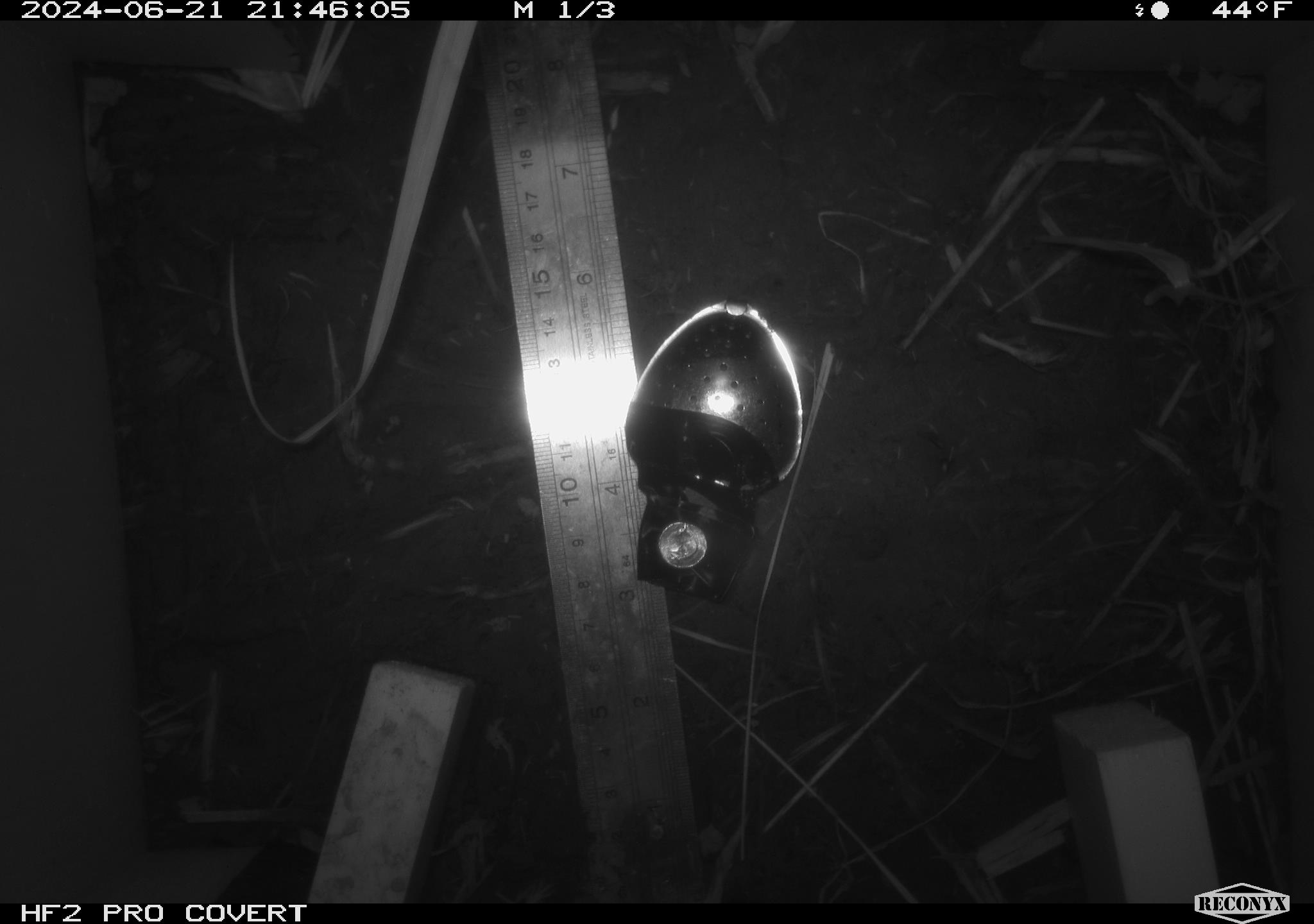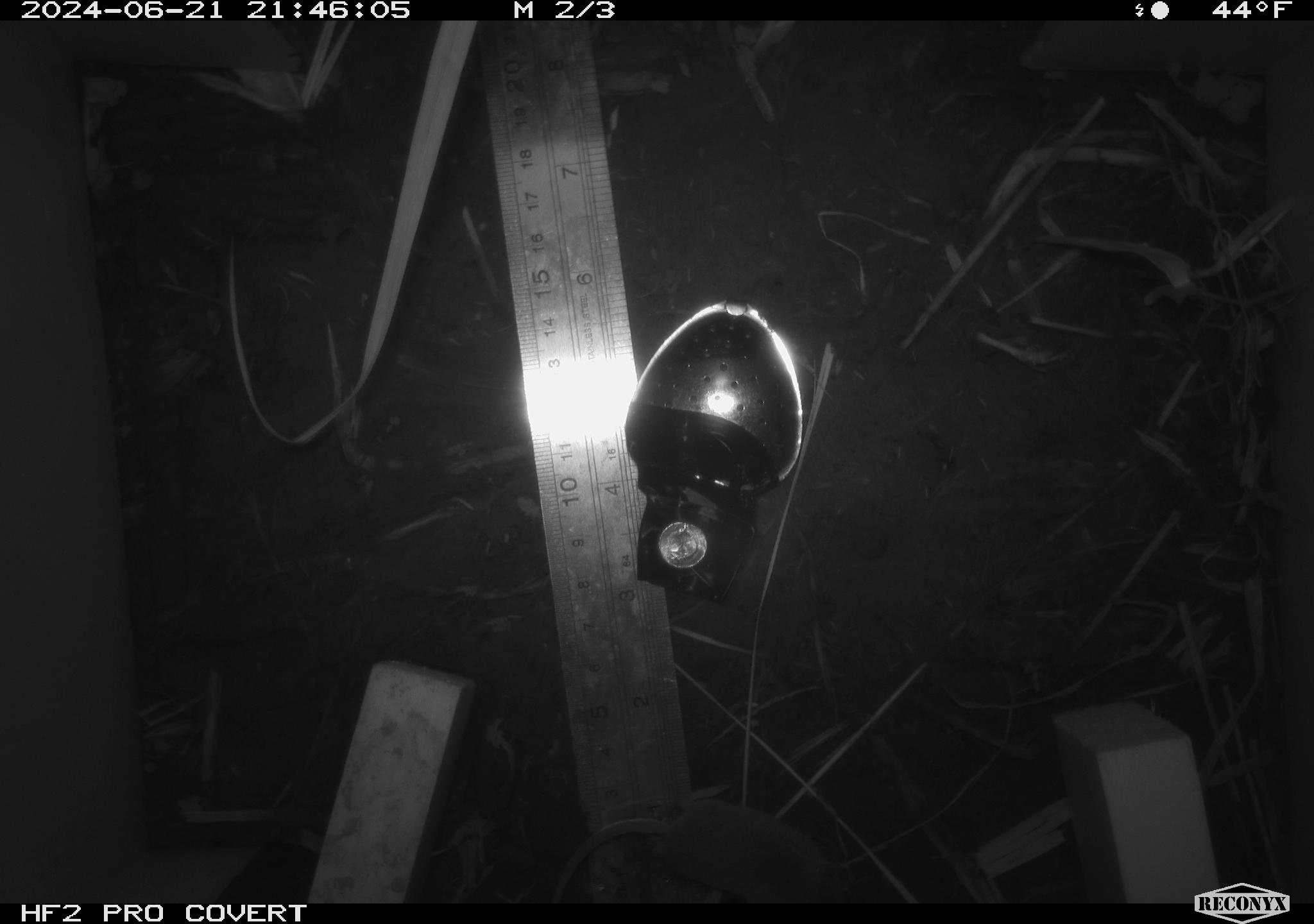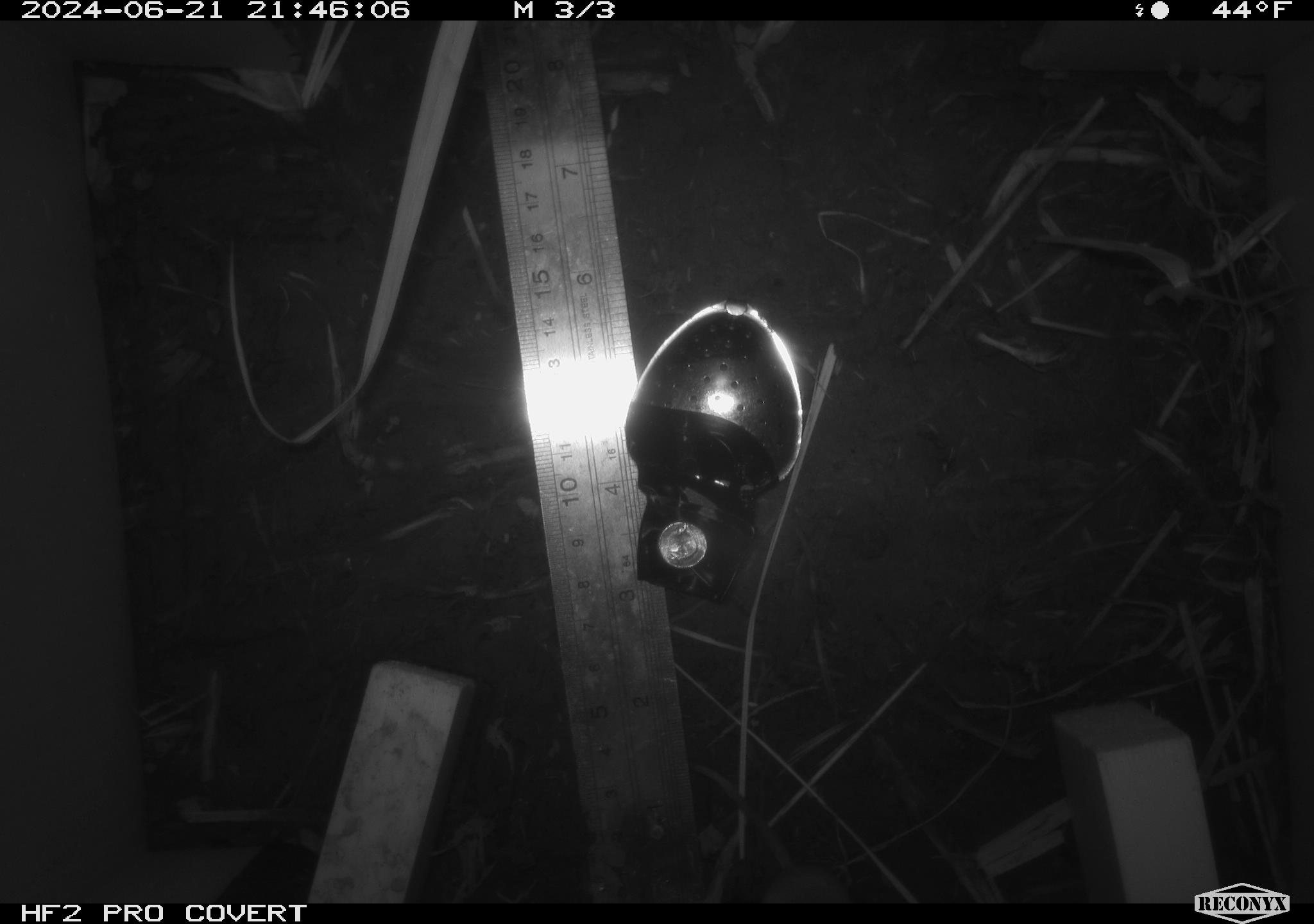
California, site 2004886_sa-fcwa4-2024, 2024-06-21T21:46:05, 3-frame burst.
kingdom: Animalia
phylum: Chordata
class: Mammalia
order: Eulipotyphla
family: Soricidae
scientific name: Soricidae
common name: shrews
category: soricidae family